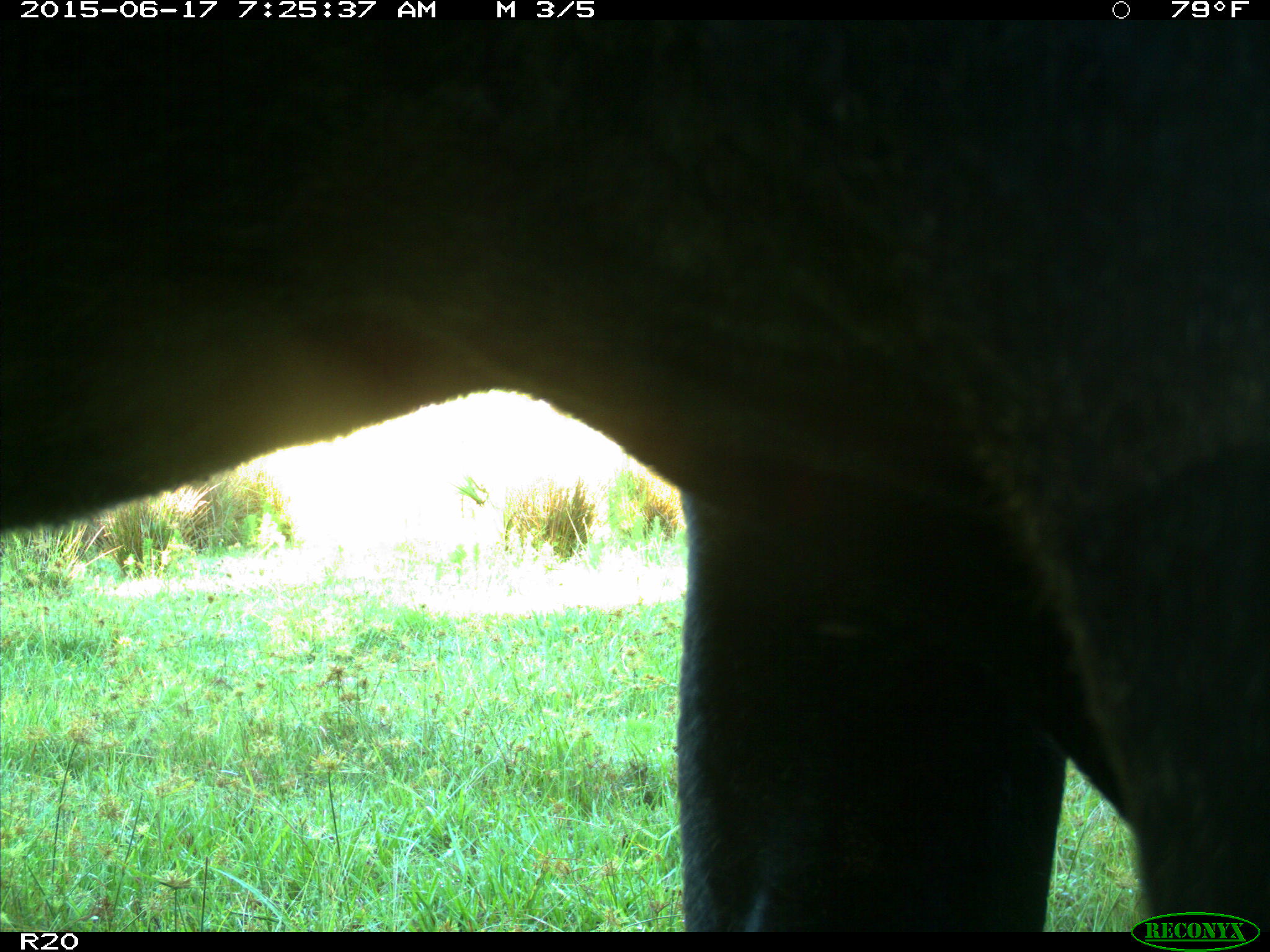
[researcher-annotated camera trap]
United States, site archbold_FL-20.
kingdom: Animalia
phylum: Chordata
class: Mammalia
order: Artiodactyla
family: Bovidae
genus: Bos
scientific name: Bos taurus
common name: domestic cow